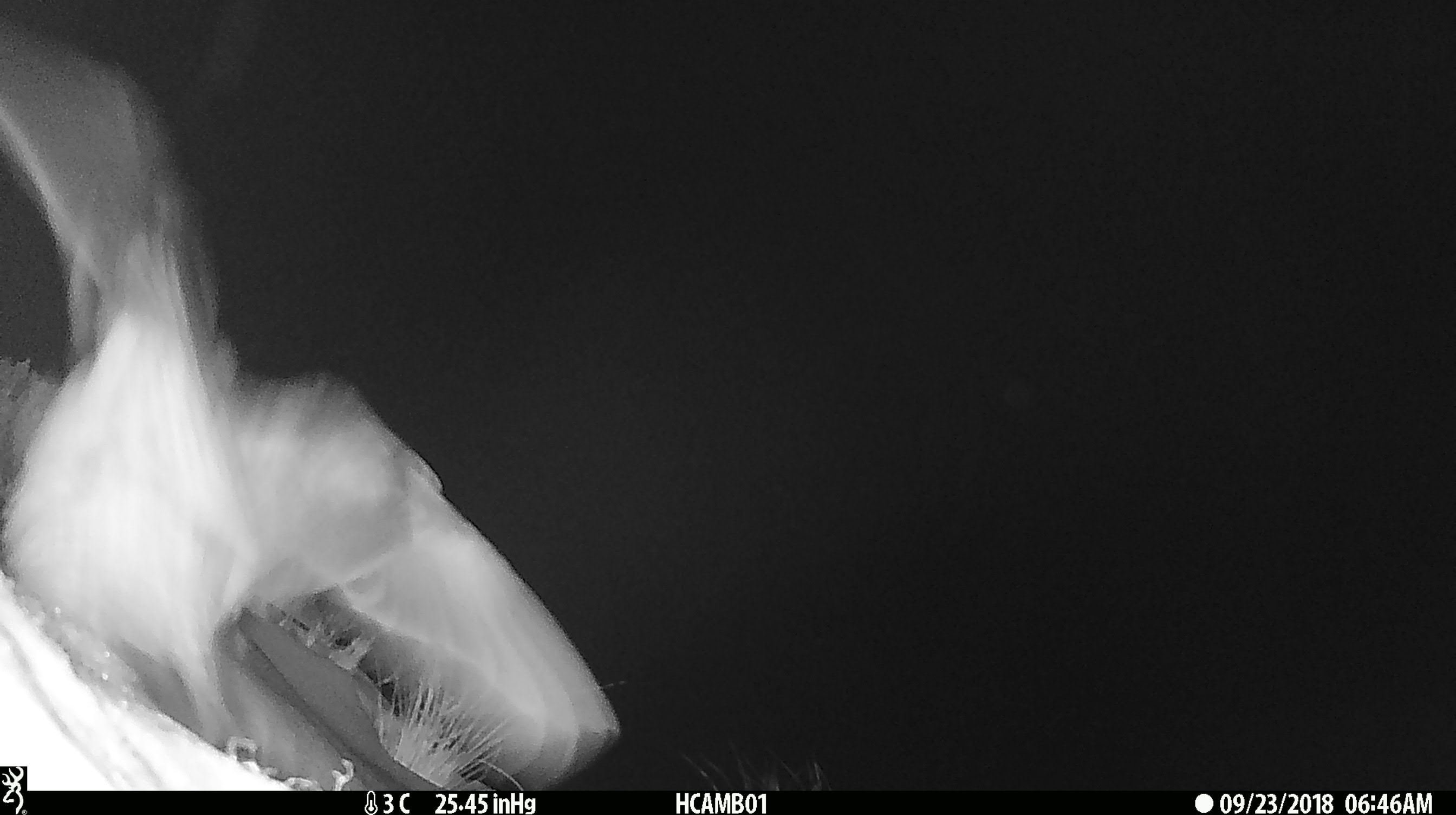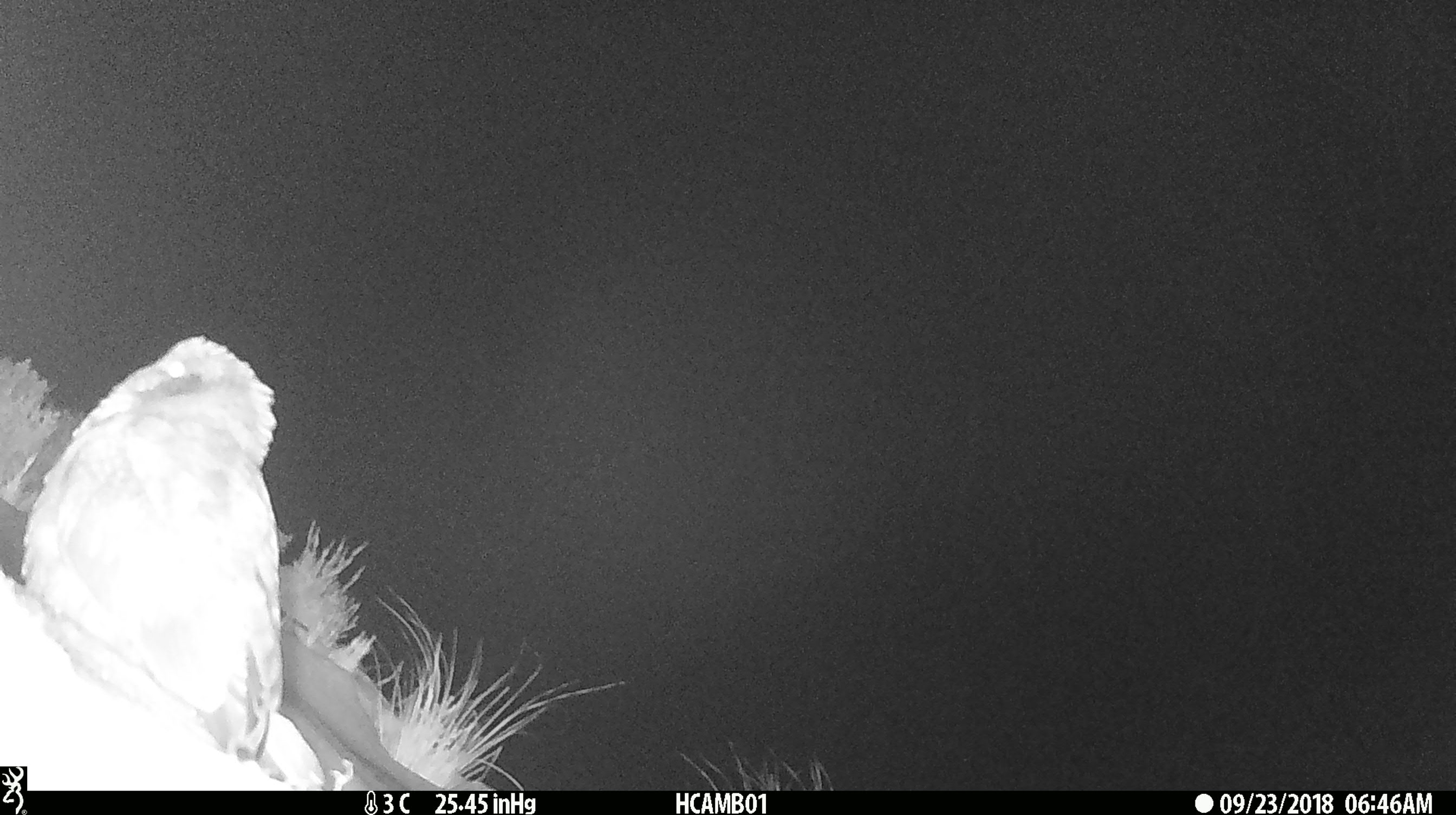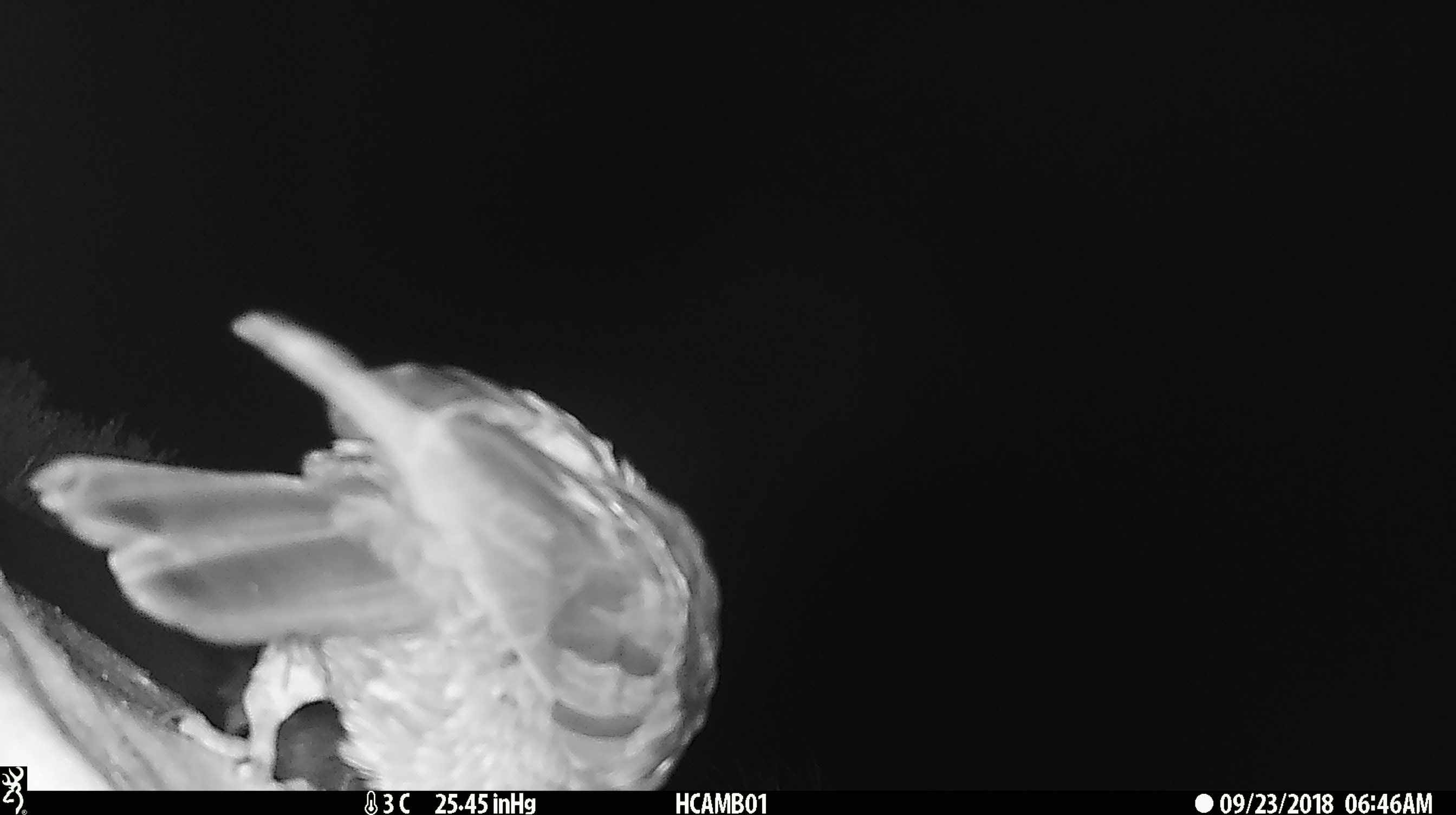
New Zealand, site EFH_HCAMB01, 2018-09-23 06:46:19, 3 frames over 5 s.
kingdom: Animalia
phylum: Chordata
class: Aves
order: Psittaciformes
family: Strigopidae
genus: Nestor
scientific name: Nestor notabilis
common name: kea